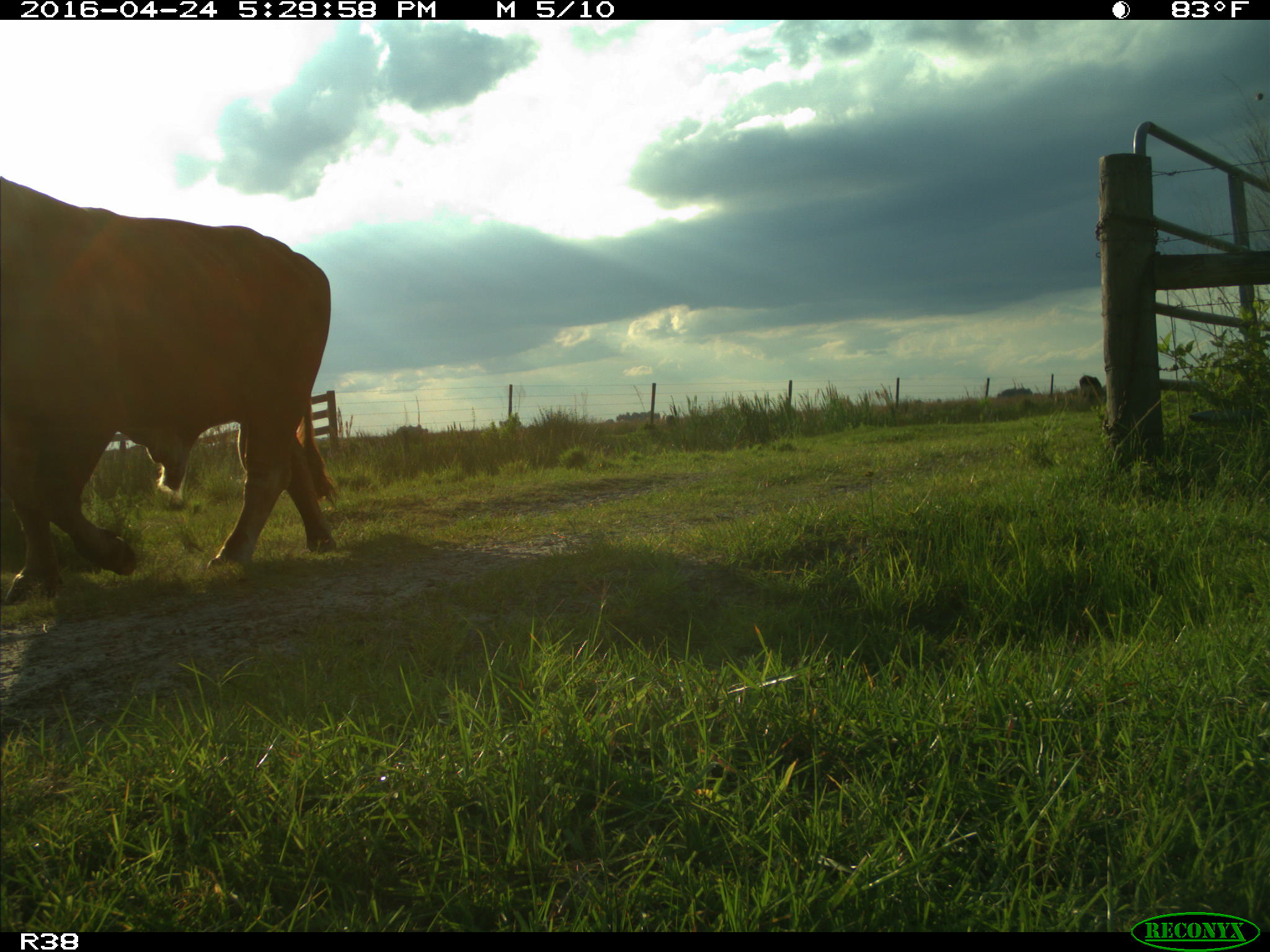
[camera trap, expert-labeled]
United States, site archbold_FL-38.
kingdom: Animalia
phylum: Chordata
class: Mammalia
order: Artiodactyla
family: Bovidae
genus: Bos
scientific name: Bos taurus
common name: domestic cow